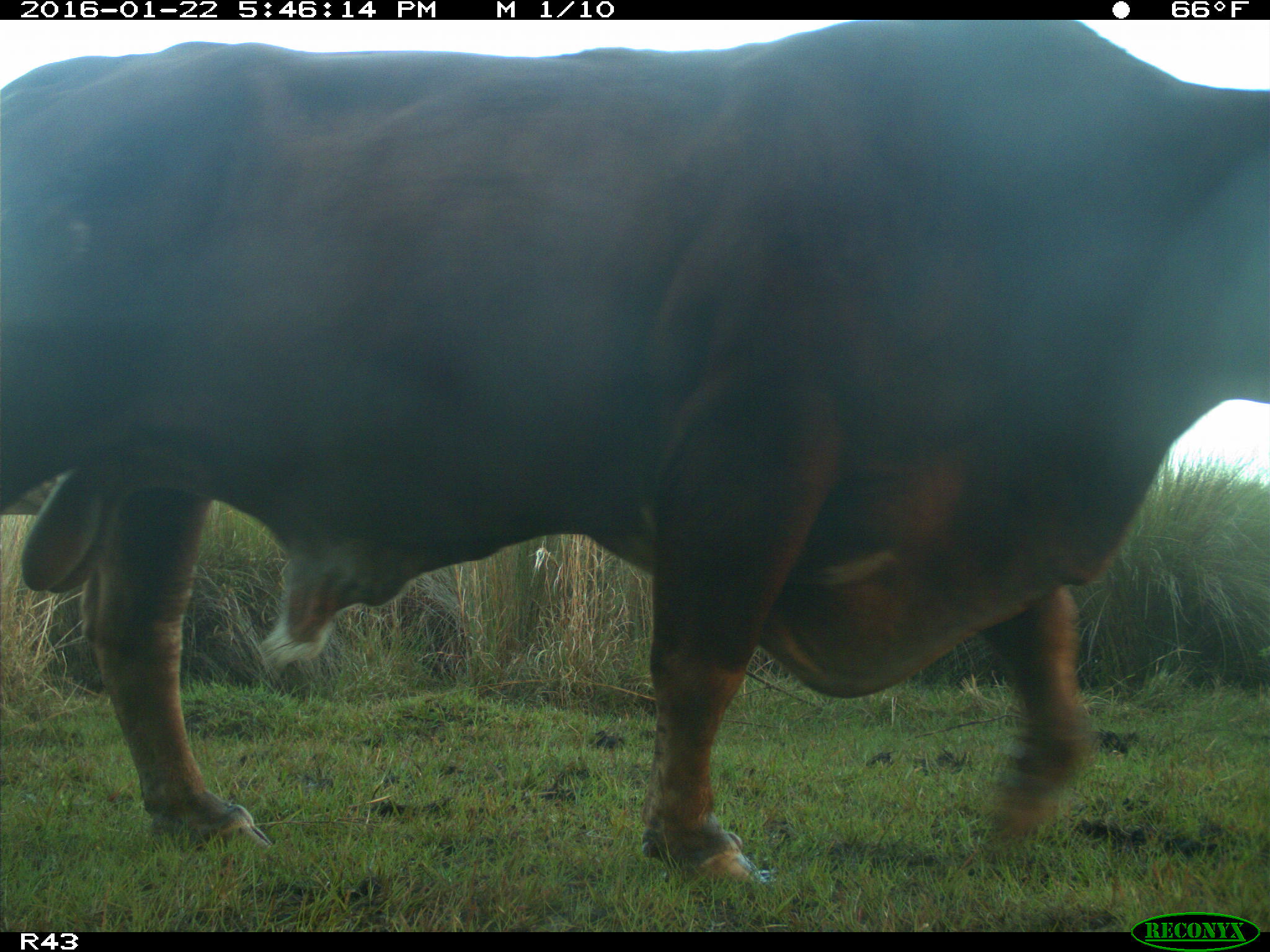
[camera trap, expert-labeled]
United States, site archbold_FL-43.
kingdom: Animalia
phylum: Chordata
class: Mammalia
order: Artiodactyla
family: Bovidae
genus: Bos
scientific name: Bos taurus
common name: domestic cow